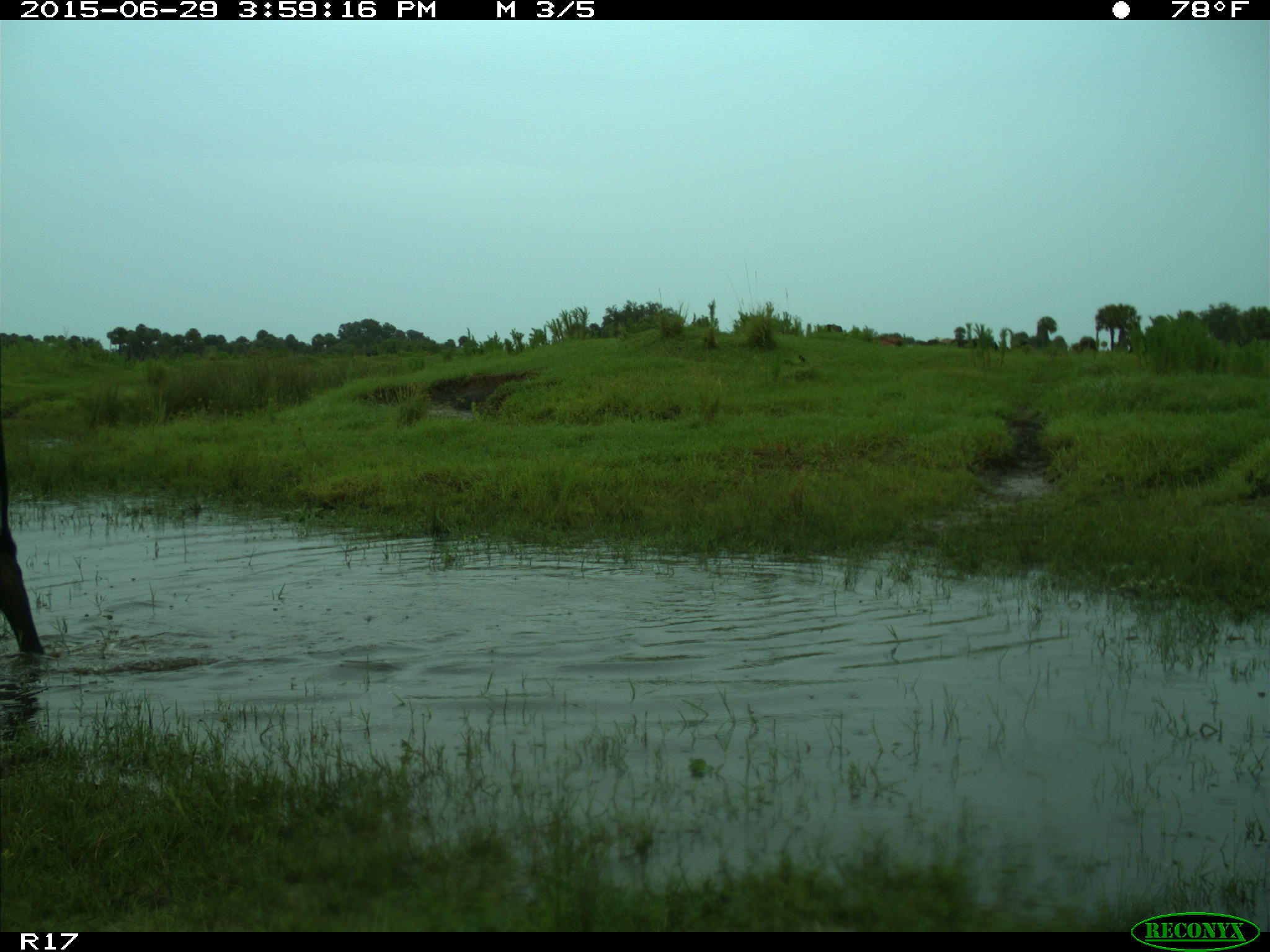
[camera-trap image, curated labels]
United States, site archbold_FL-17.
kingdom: Animalia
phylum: Chordata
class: Mammalia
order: Artiodactyla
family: Bovidae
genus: Bos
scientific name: Bos taurus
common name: domestic cow